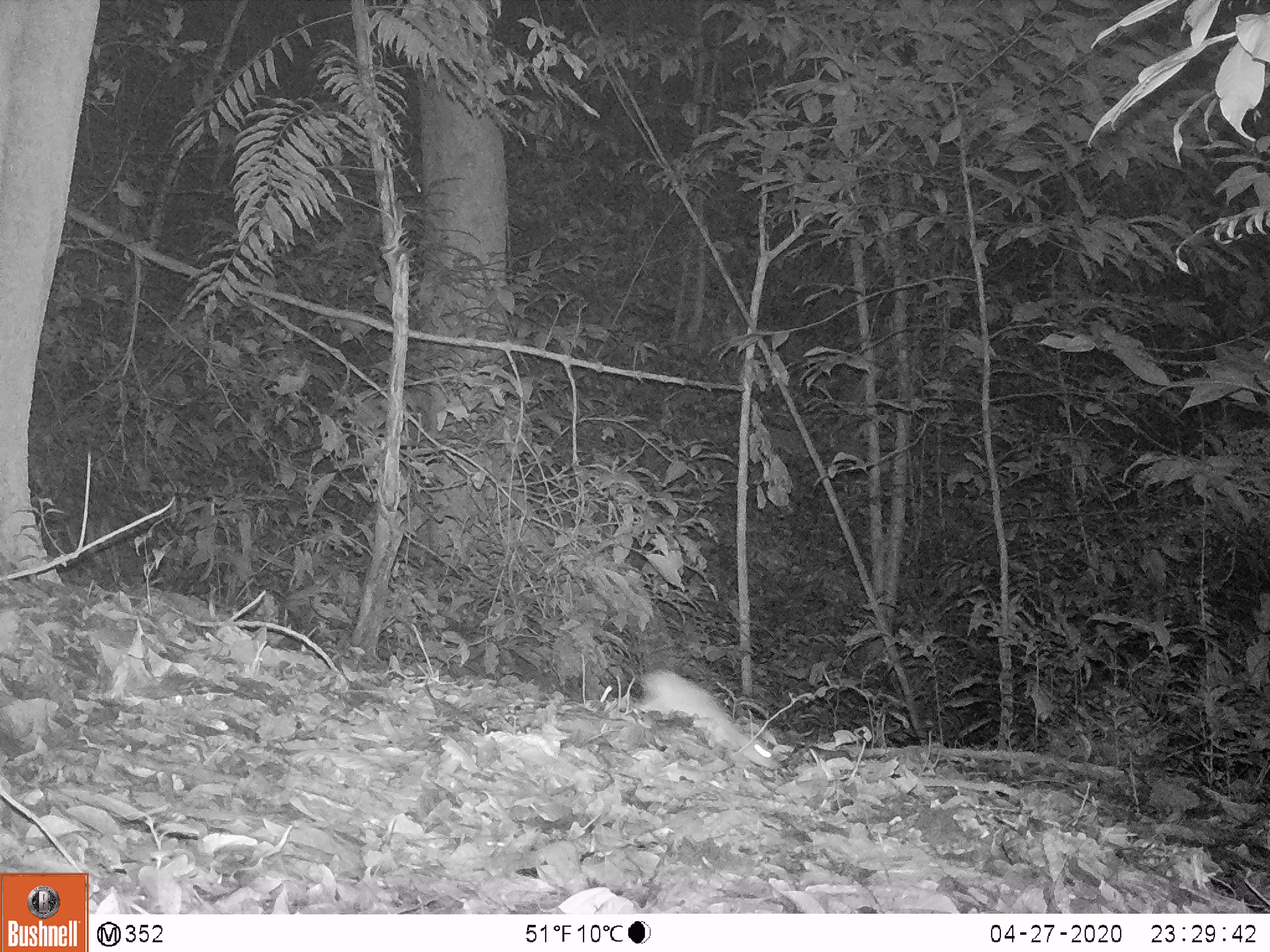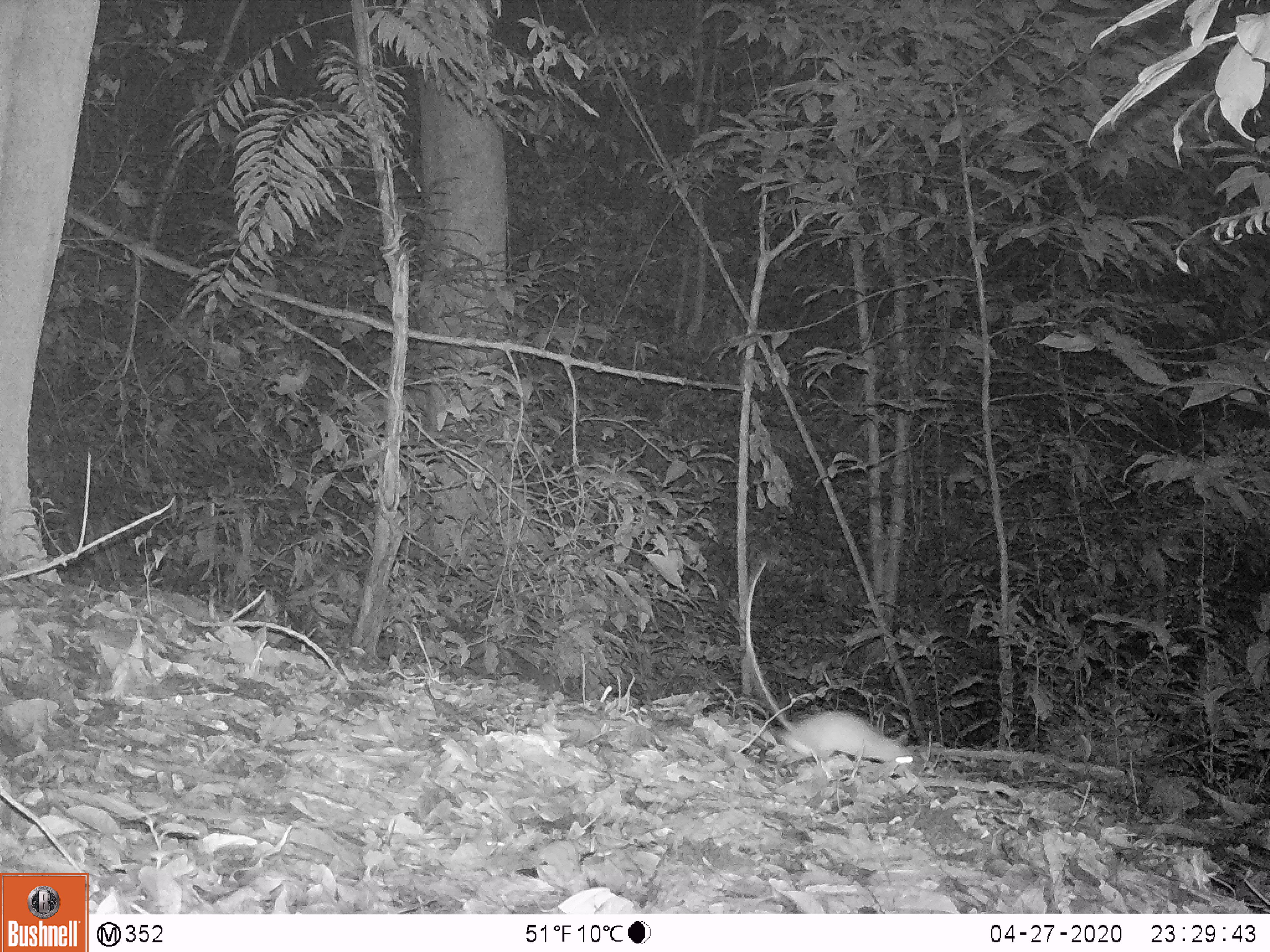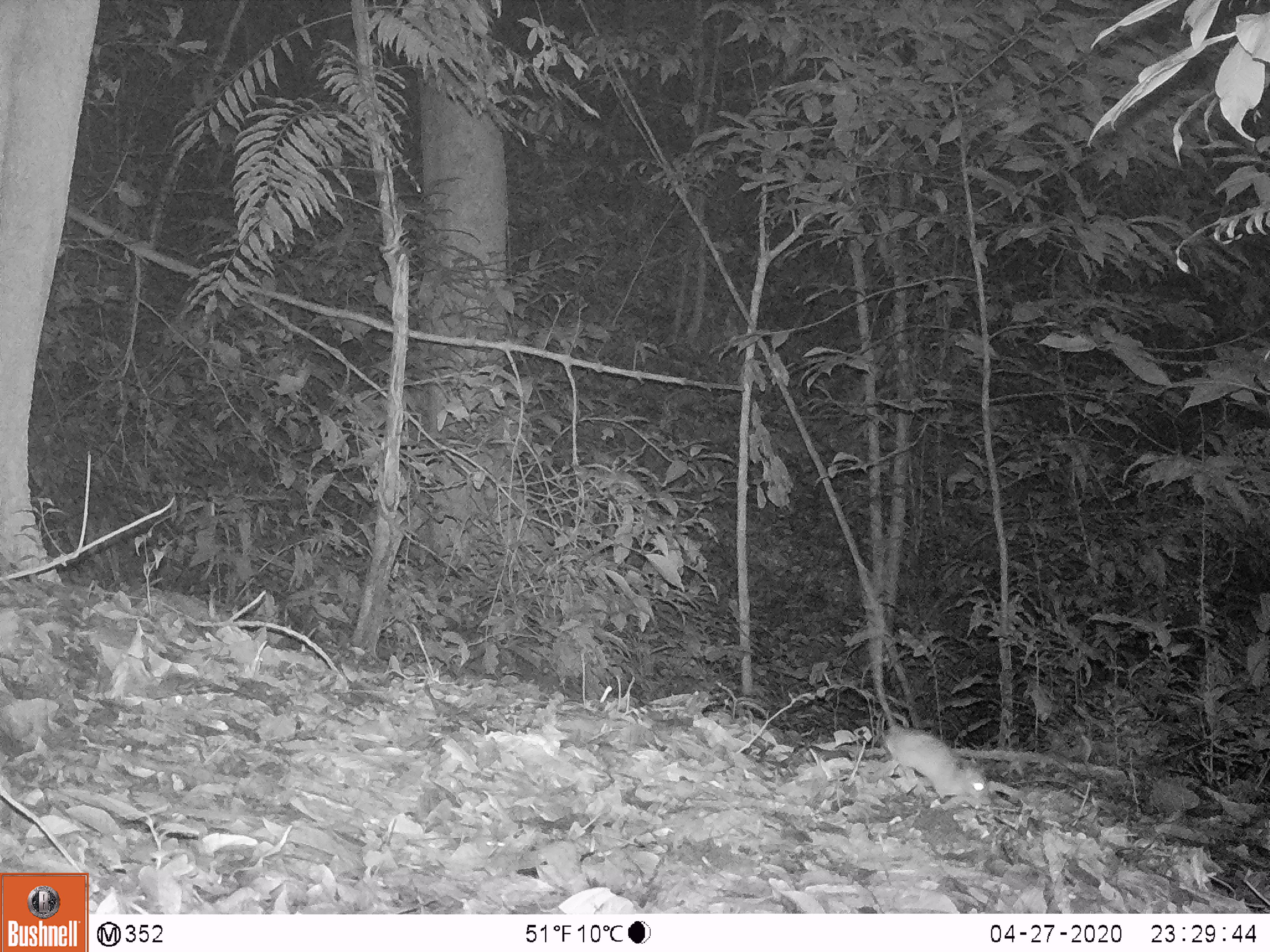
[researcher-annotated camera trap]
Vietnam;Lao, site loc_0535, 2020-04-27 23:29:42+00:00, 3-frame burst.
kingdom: Animalia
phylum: Chordata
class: Mammalia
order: Rodentia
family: Muridae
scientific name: Muridae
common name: old-world mice and rats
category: unidentified murid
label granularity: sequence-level